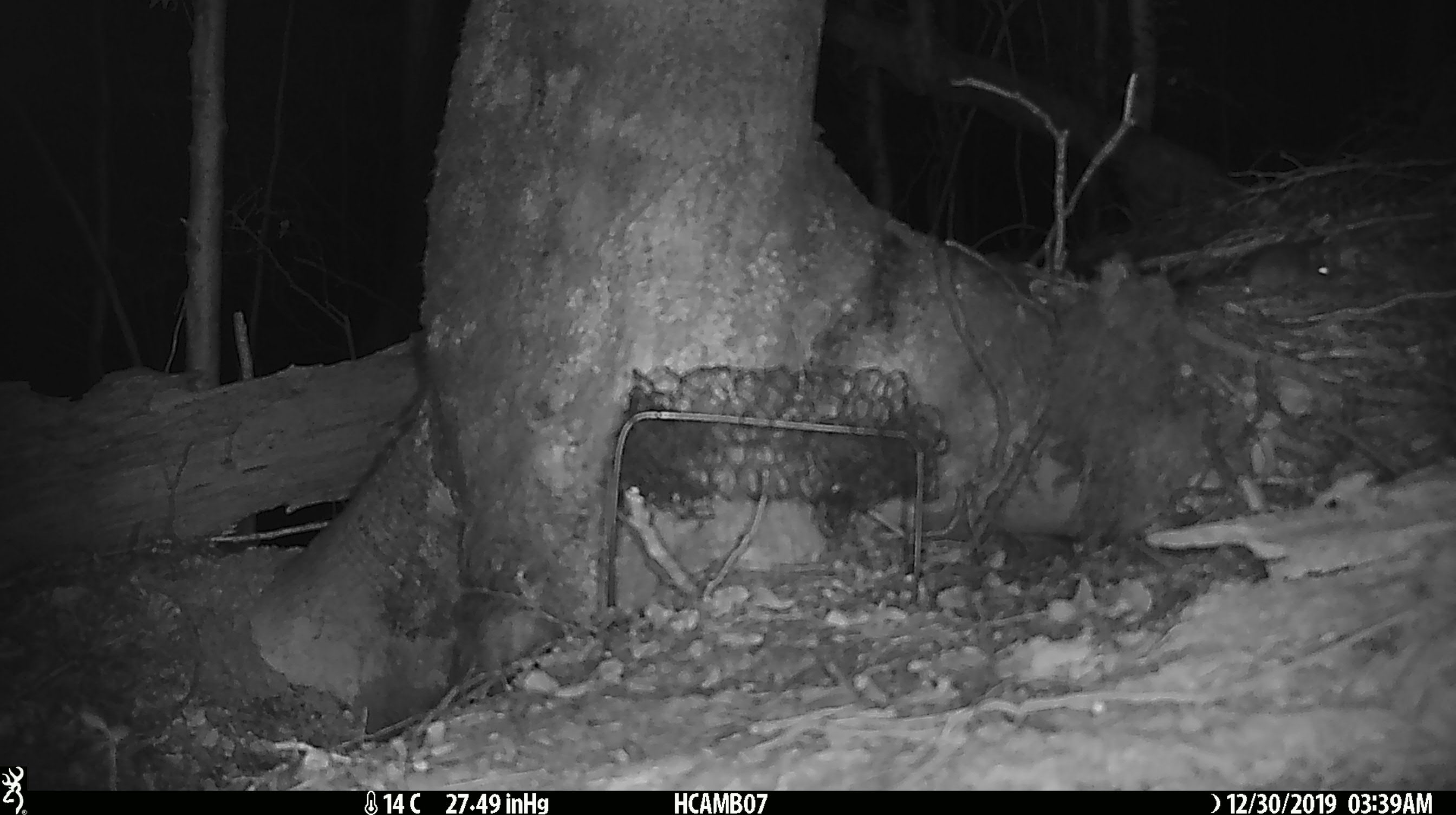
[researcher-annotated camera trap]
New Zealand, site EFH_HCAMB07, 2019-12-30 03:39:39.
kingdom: Animalia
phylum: Chordata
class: Mammalia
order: Rodentia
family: Muridae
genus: Mus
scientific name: Mus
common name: mouse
Mouse (Mus).